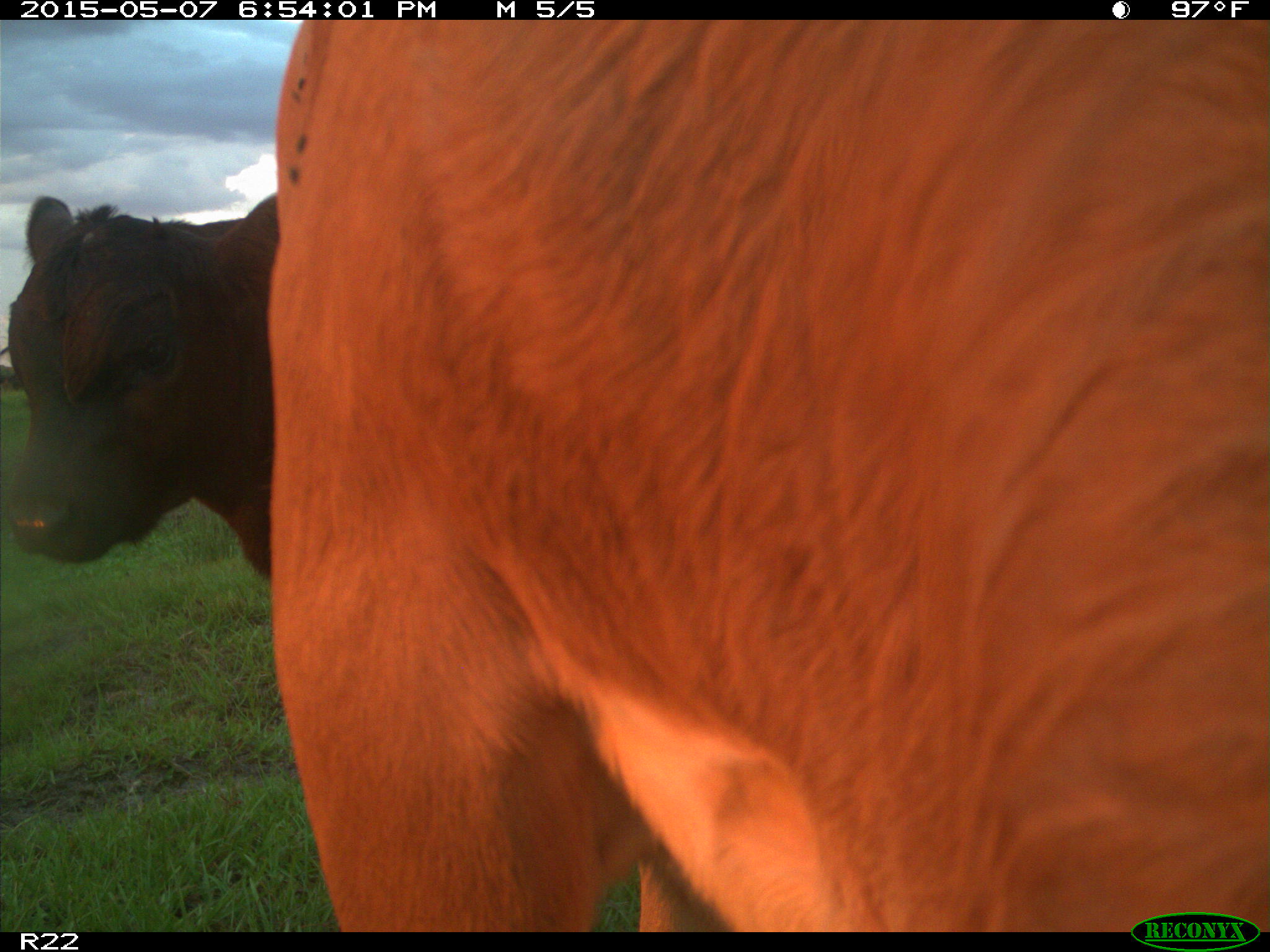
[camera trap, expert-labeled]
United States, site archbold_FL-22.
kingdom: Animalia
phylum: Chordata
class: Mammalia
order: Artiodactyla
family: Bovidae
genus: Bos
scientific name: Bos taurus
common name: domestic cow